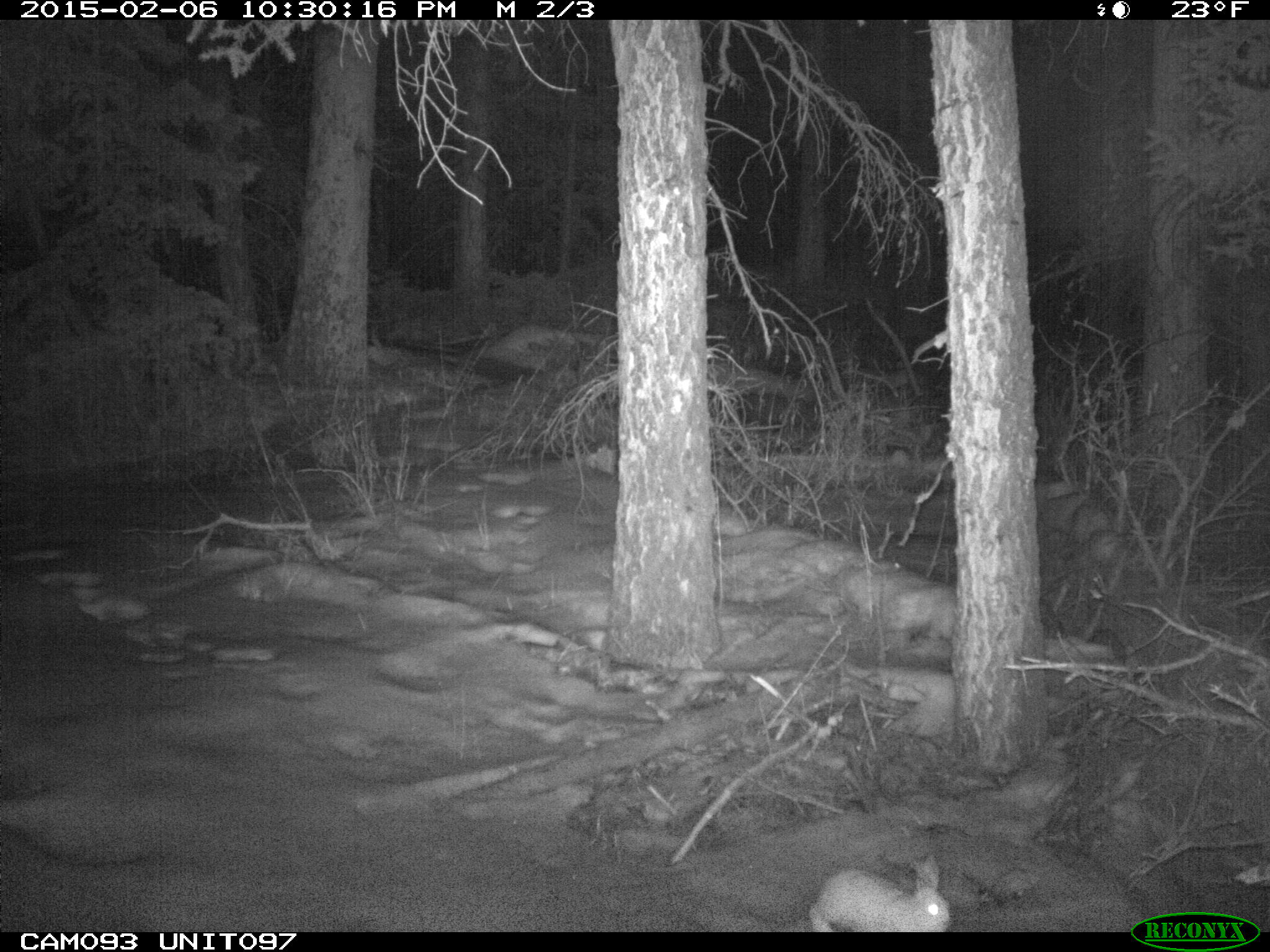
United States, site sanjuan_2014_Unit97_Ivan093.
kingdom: Animalia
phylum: Chordata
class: Mammalia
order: Lagomorpha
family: Leporidae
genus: Lepus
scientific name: Lepus americanus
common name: snowshoe hare